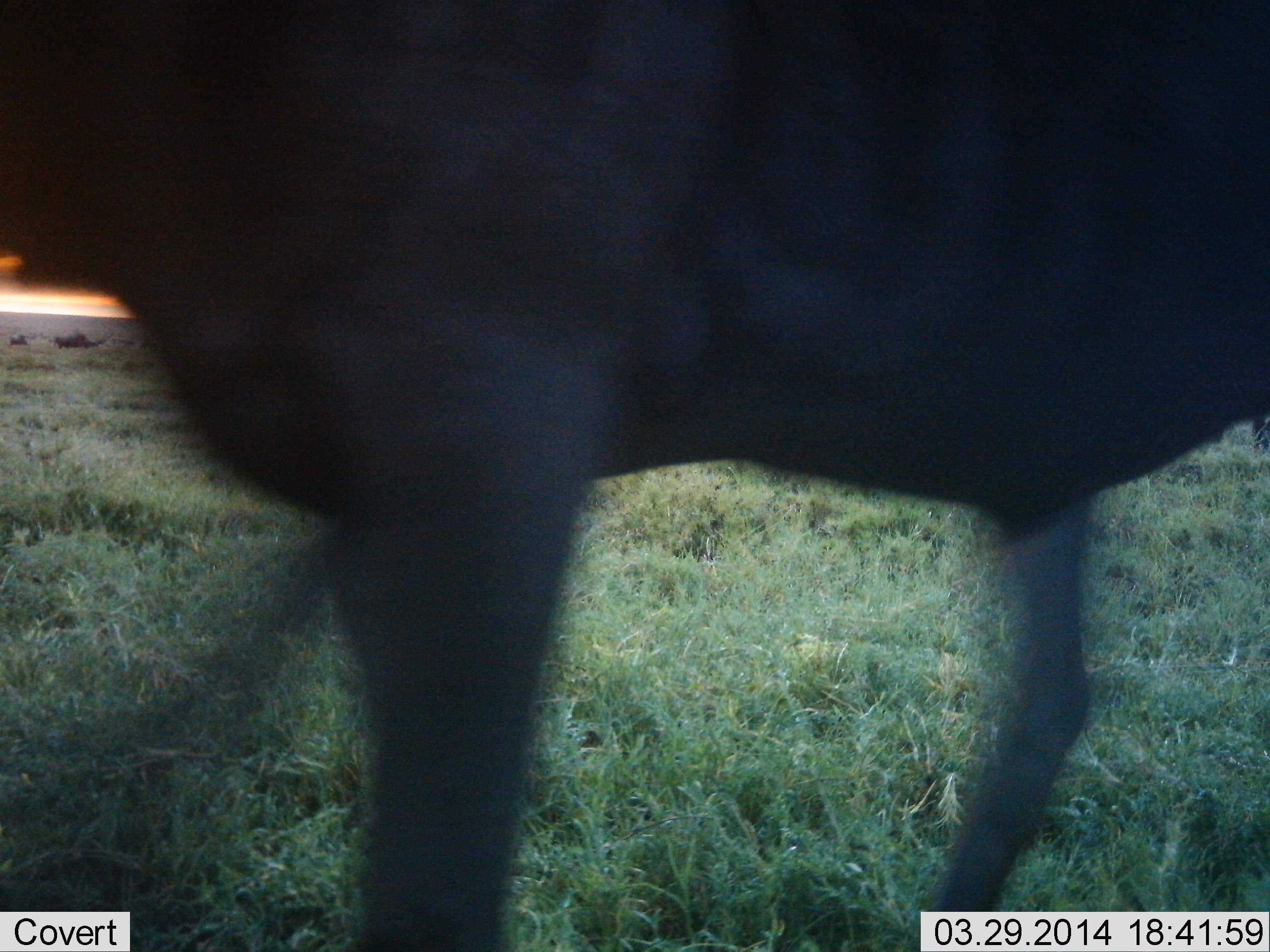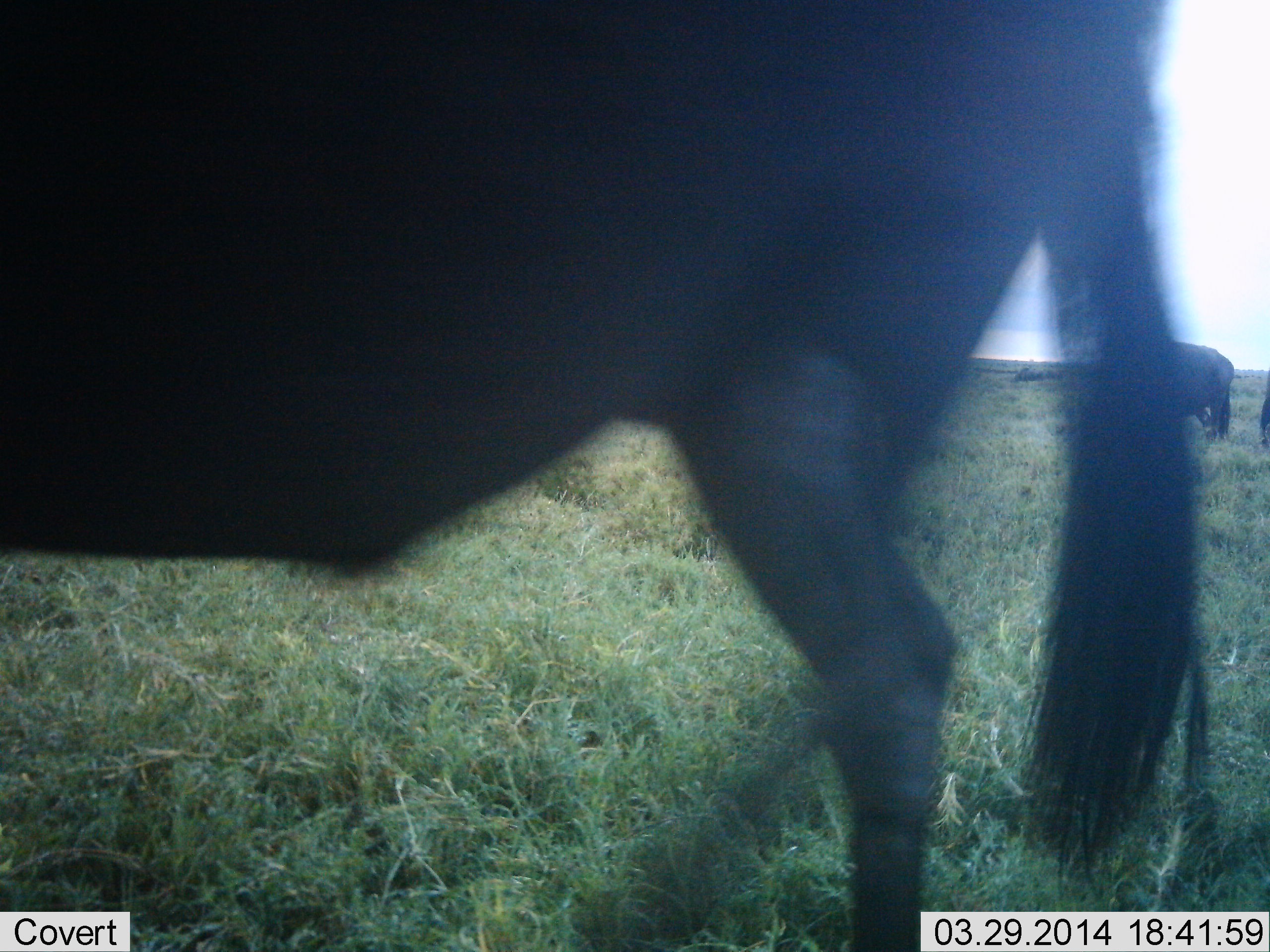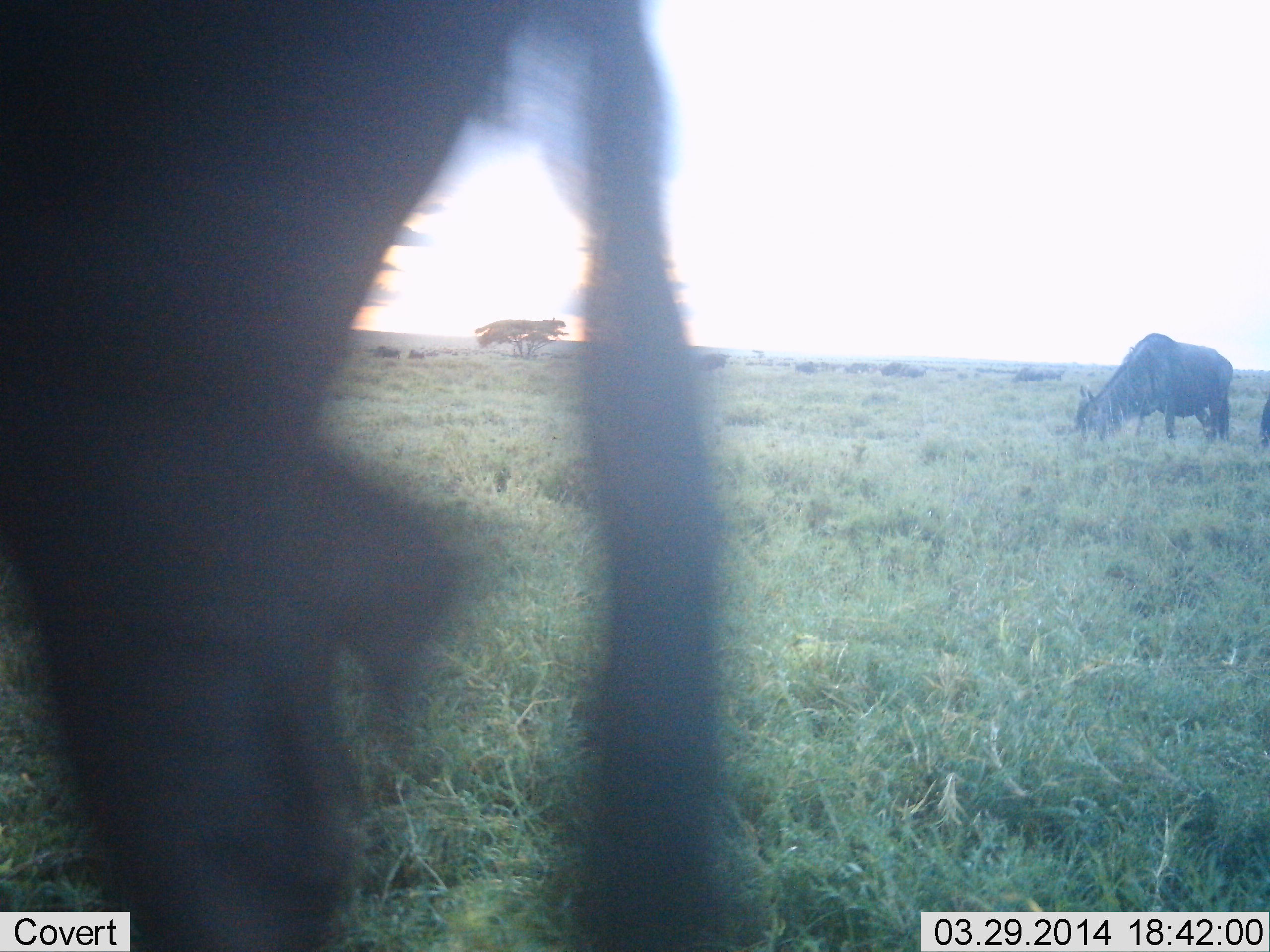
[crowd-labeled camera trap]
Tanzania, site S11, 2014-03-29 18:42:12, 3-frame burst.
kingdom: Animalia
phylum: Chordata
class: Mammalia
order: Artiodactyla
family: Bovidae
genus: Connochaetes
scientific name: Connochaetes taurinus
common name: blue wildebeest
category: wildebeest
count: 3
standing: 42%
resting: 0%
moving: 62%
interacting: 0%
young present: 0%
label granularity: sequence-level